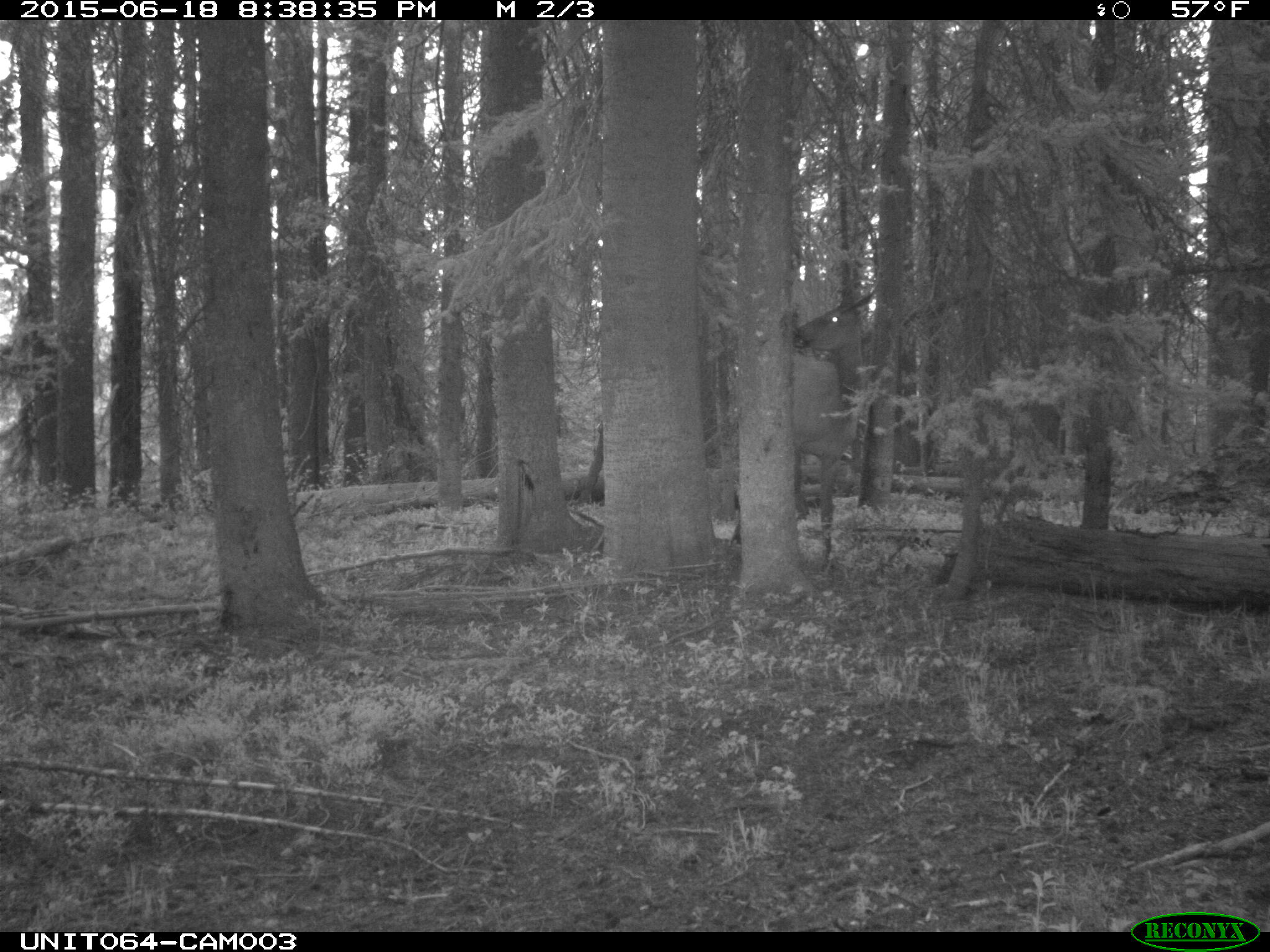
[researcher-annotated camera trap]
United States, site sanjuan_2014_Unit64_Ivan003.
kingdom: Animalia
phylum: Chordata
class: Mammalia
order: Artiodactyla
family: Cervidae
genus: Cervus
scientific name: Cervus elaphus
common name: red deer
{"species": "Cervus elaphus (red deer)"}